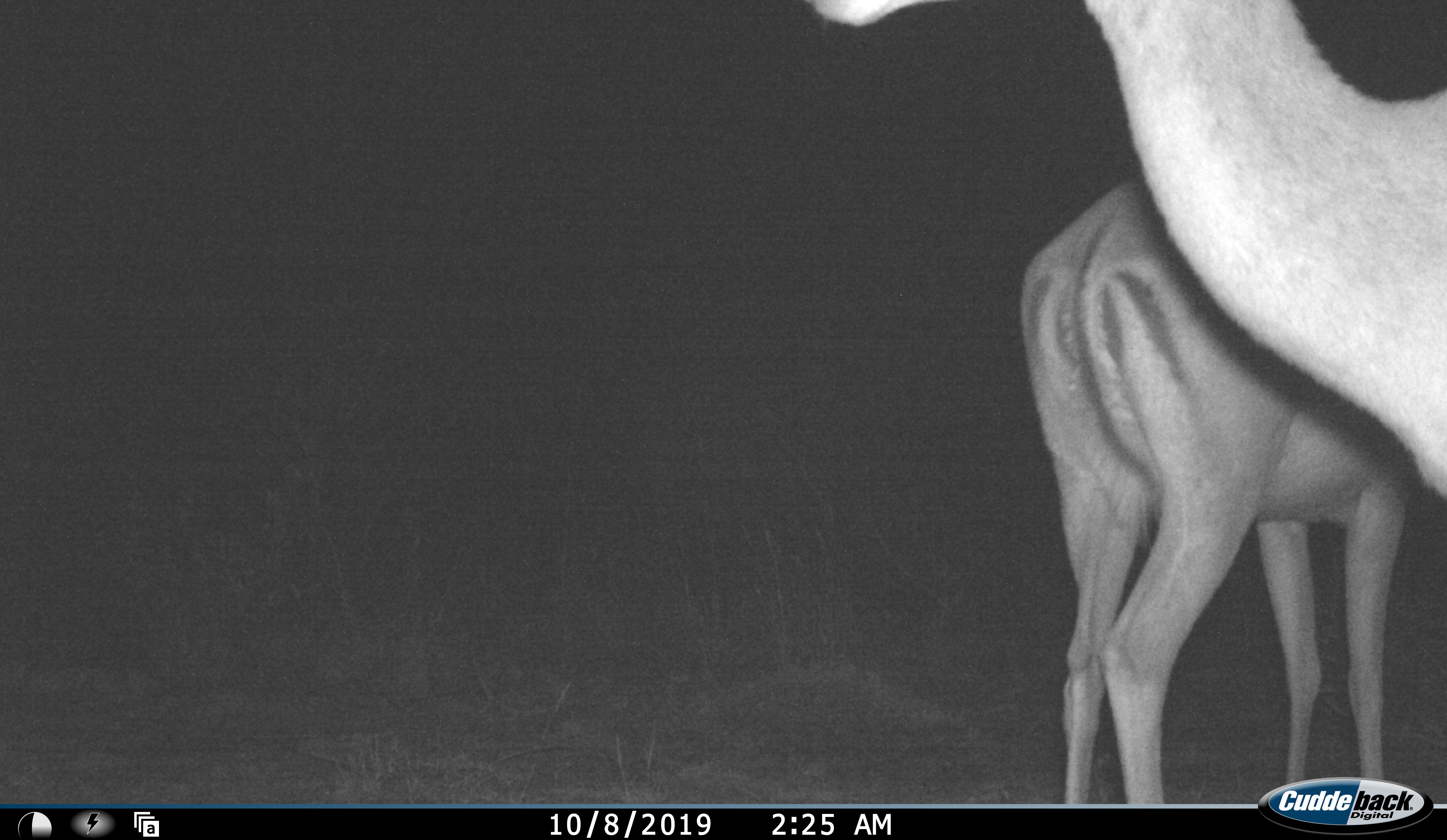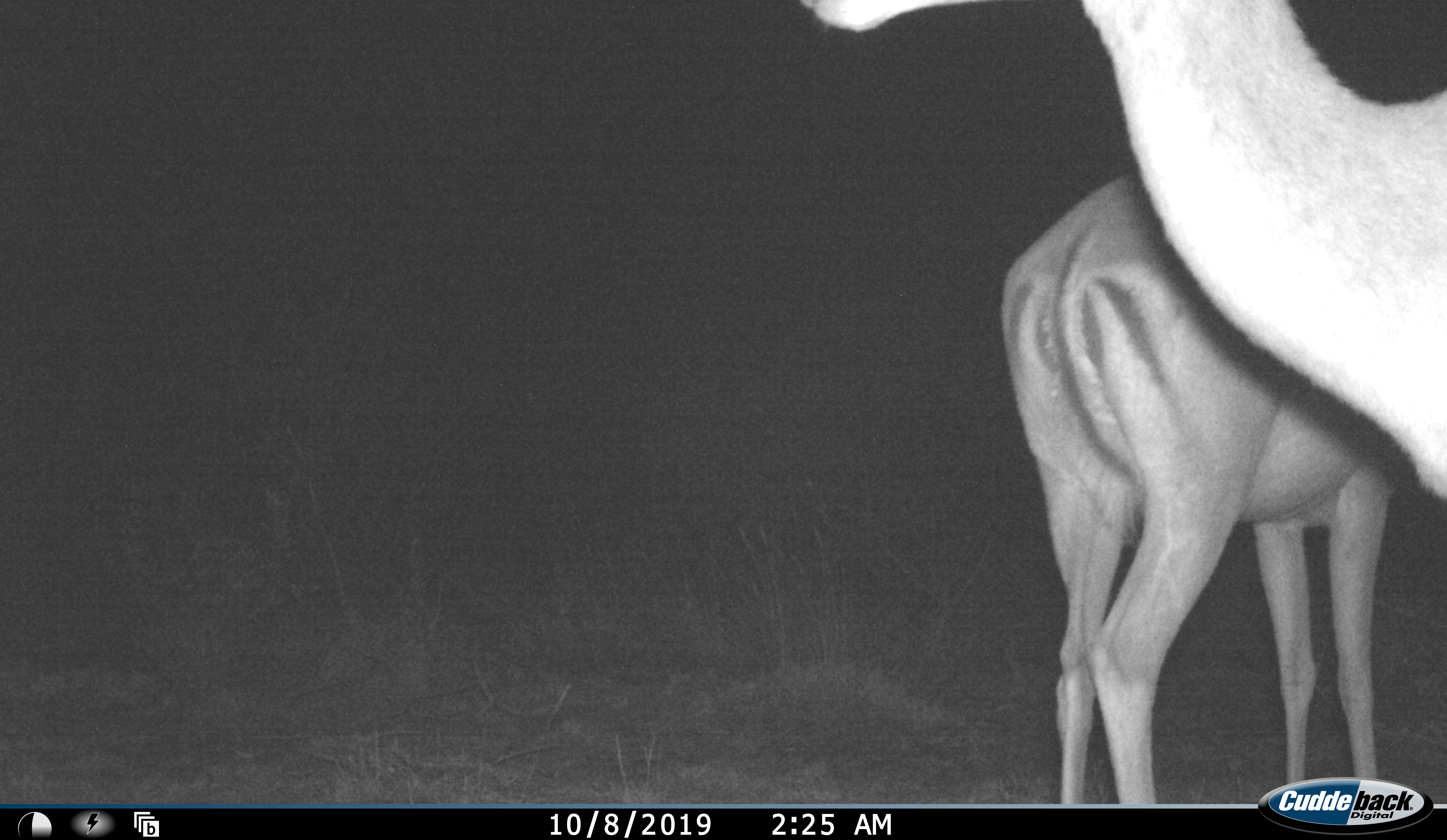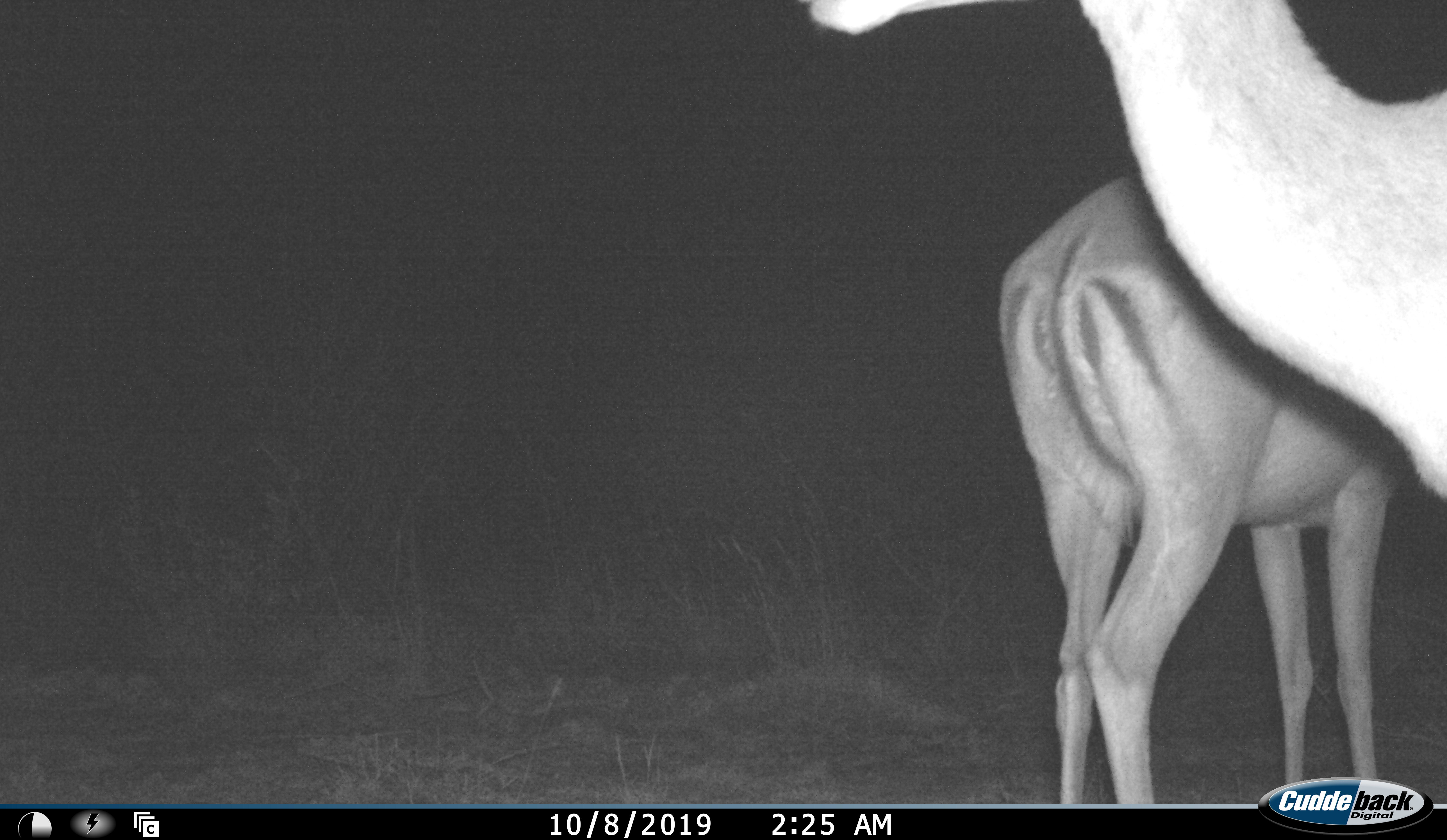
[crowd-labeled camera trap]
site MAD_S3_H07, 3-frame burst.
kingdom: Animalia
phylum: Chordata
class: Mammalia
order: Artiodactyla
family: Bovidae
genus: Aepyceros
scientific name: Aepyceros melampus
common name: impala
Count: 2.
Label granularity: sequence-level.